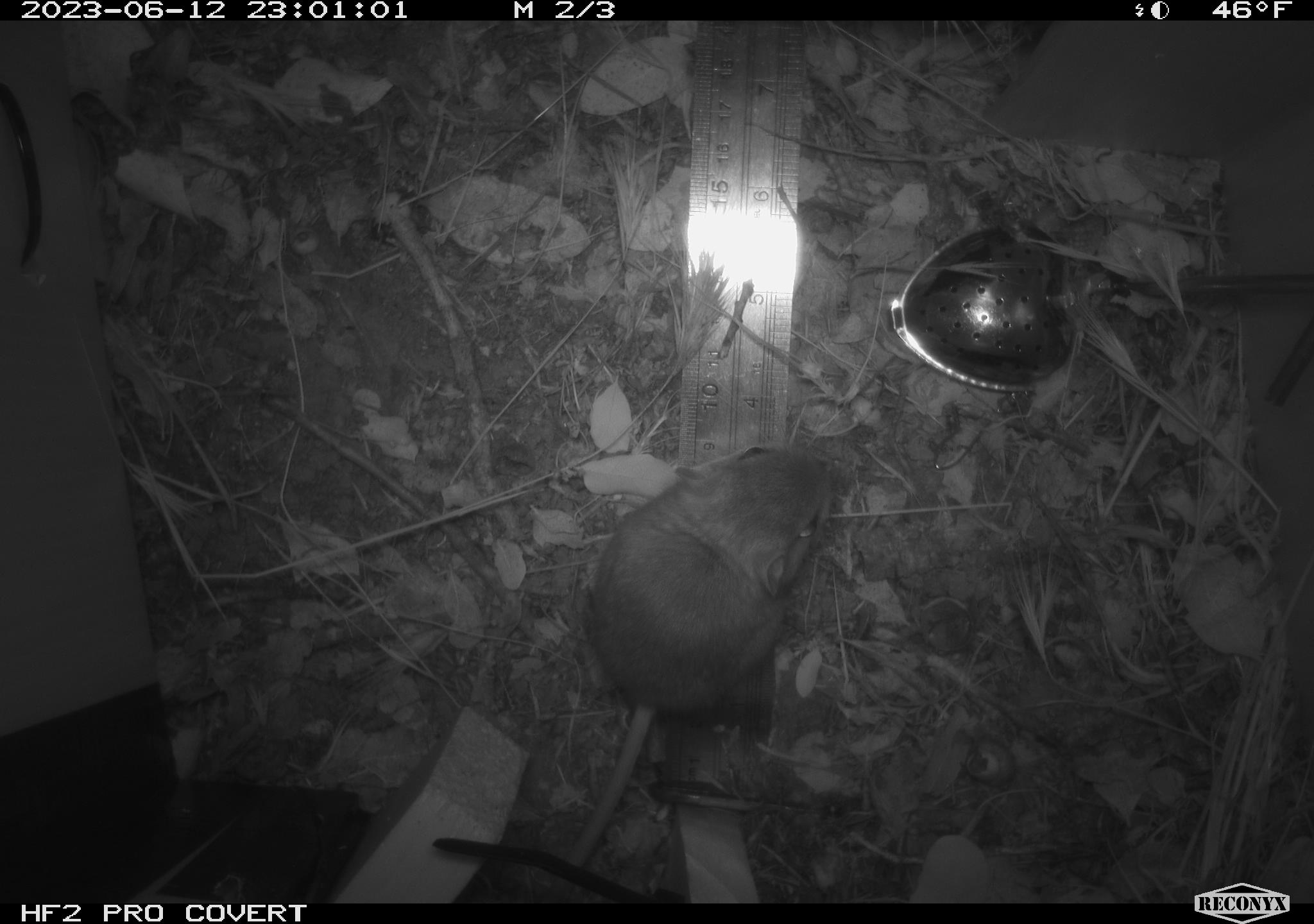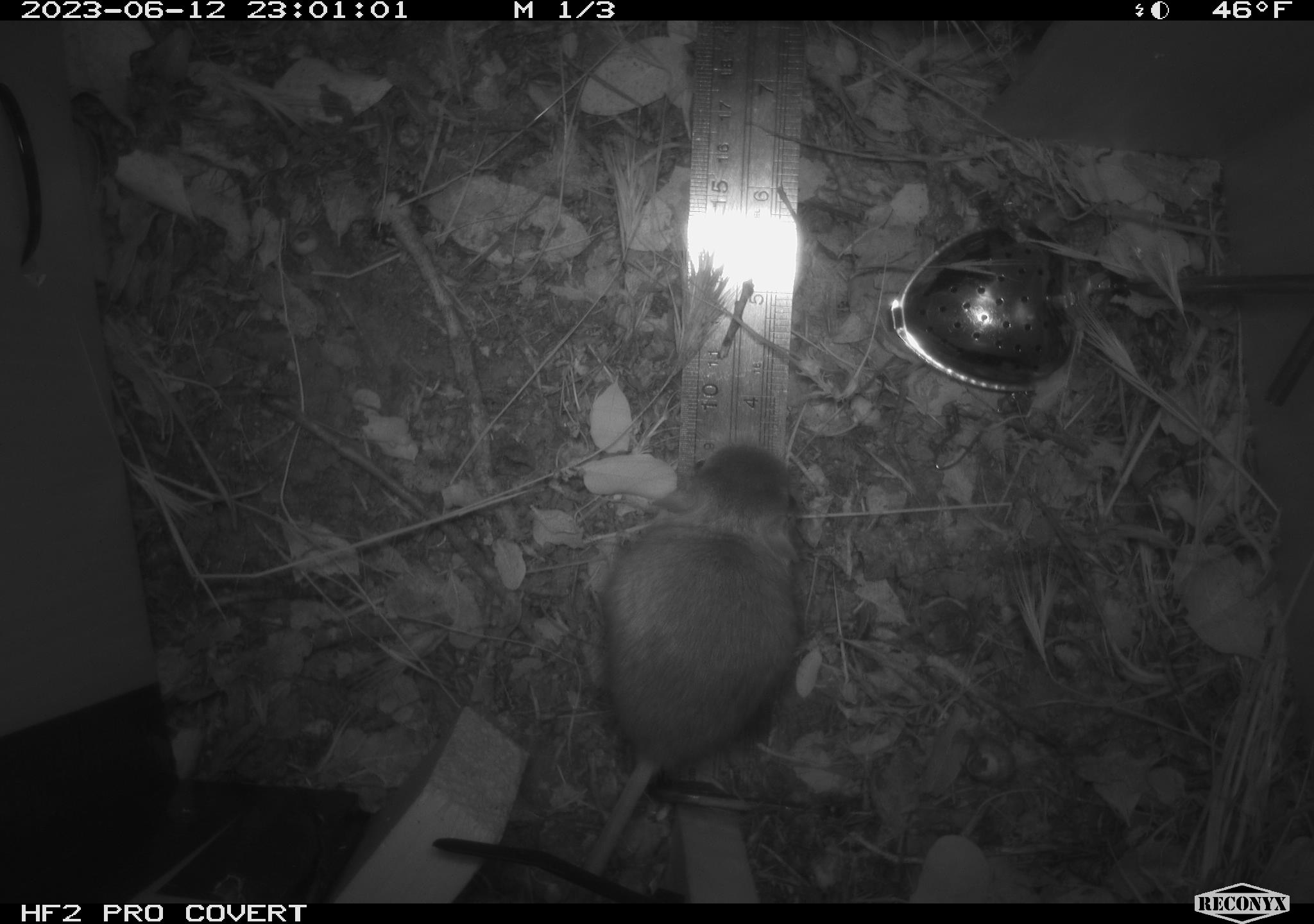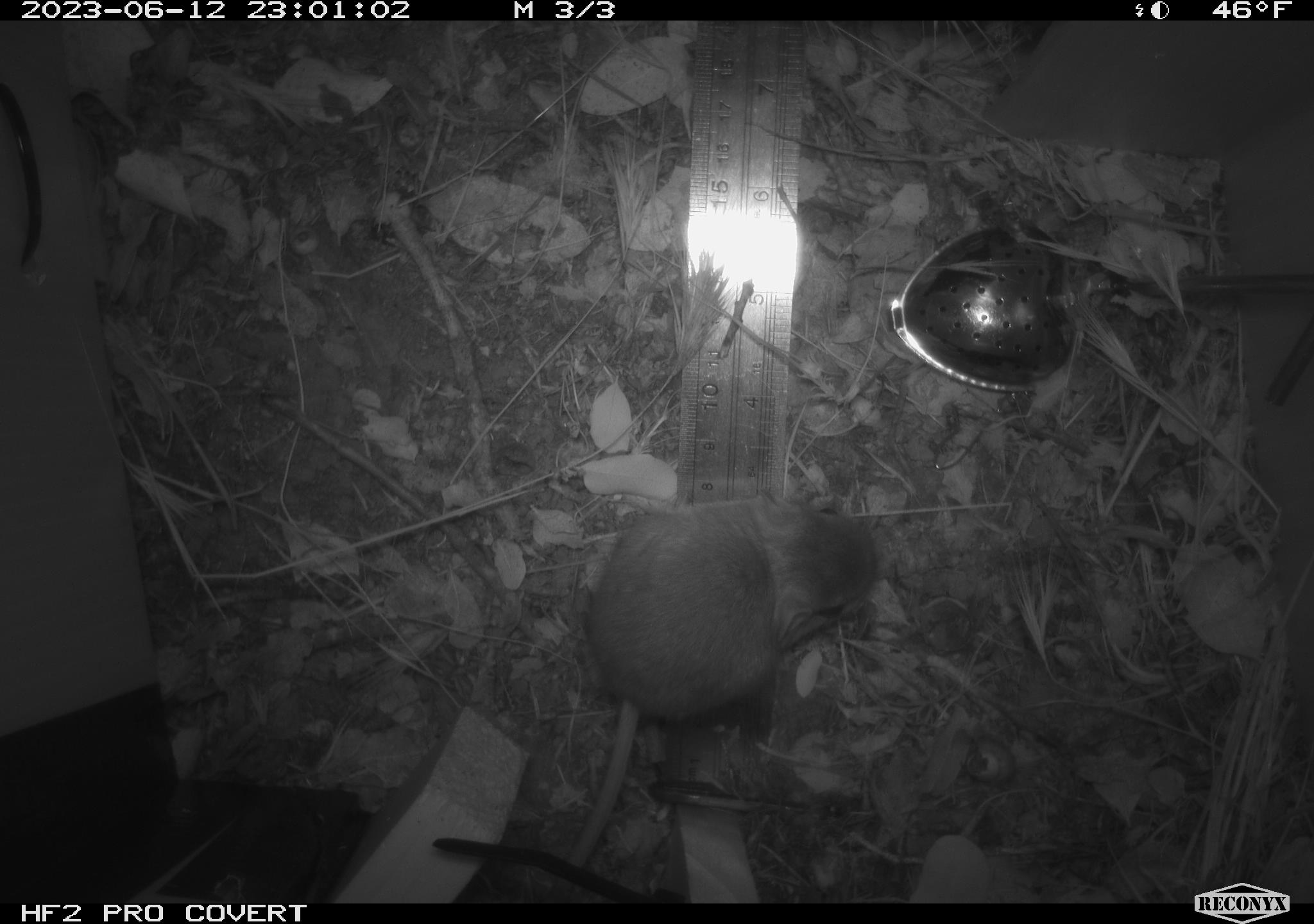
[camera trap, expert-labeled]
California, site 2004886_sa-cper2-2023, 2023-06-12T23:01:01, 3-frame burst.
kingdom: Animalia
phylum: Chordata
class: Mammalia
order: Rodentia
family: Heteromyidae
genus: Dipodomys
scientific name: Dipodomys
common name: kangaroo rats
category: dipodomys species